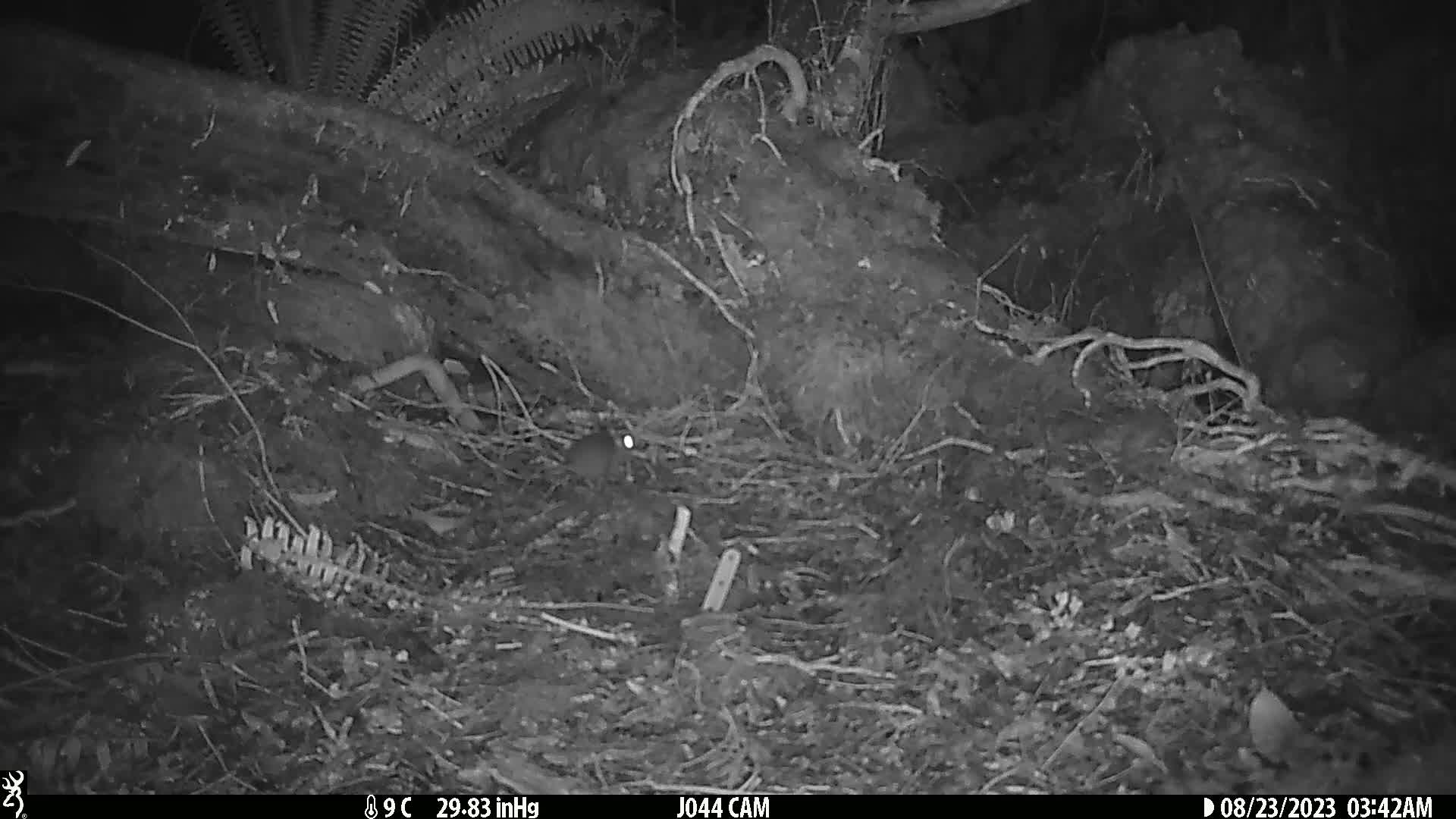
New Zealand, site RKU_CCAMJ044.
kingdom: Animalia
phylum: Chordata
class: Mammalia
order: Rodentia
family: Muridae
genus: Rattus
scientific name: Rattus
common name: rat